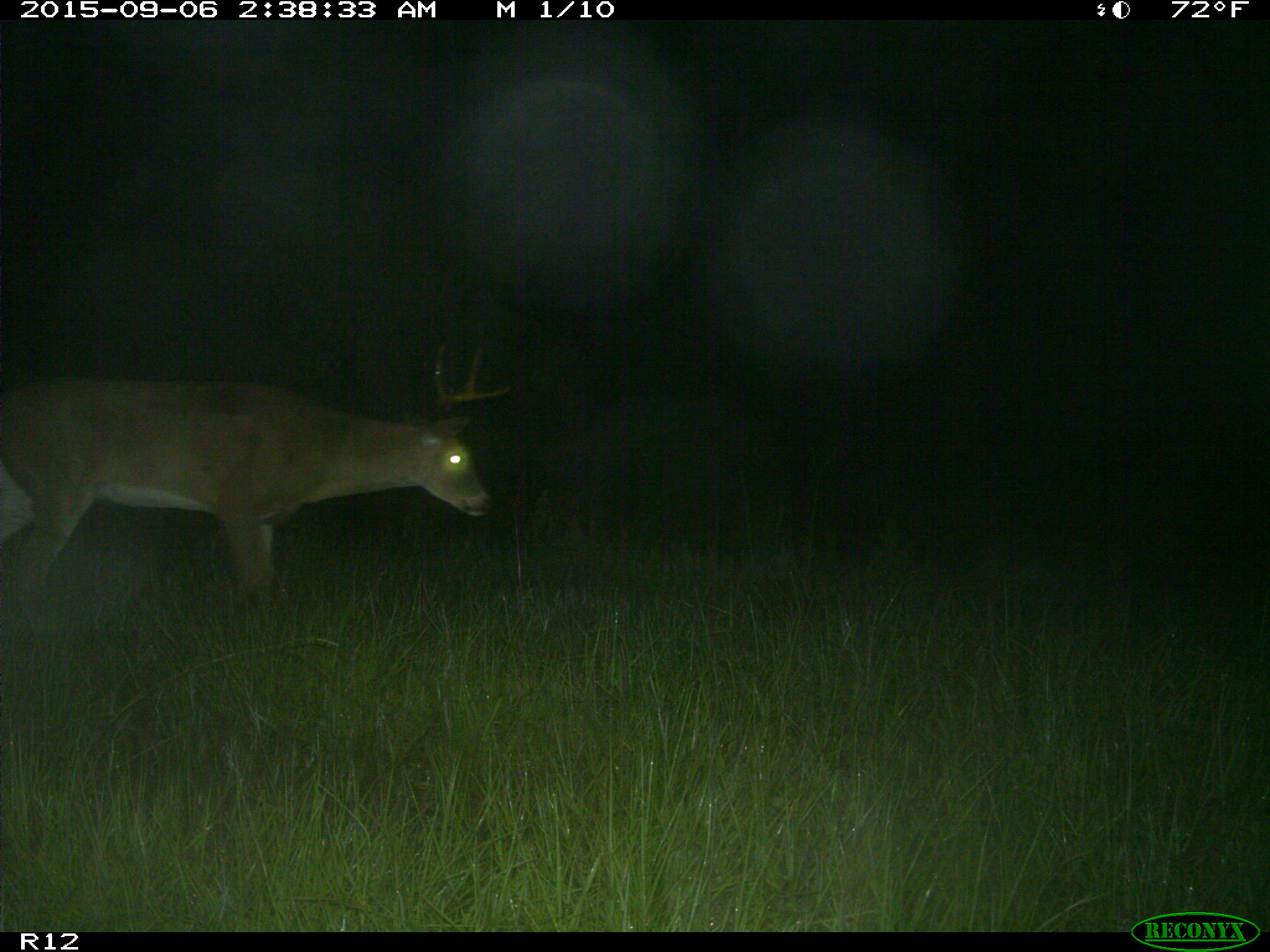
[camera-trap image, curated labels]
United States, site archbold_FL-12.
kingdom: Animalia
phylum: Chordata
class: Mammalia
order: Artiodactyla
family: Cervidae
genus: Odocoileus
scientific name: Odocoileus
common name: deer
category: unidentified deer